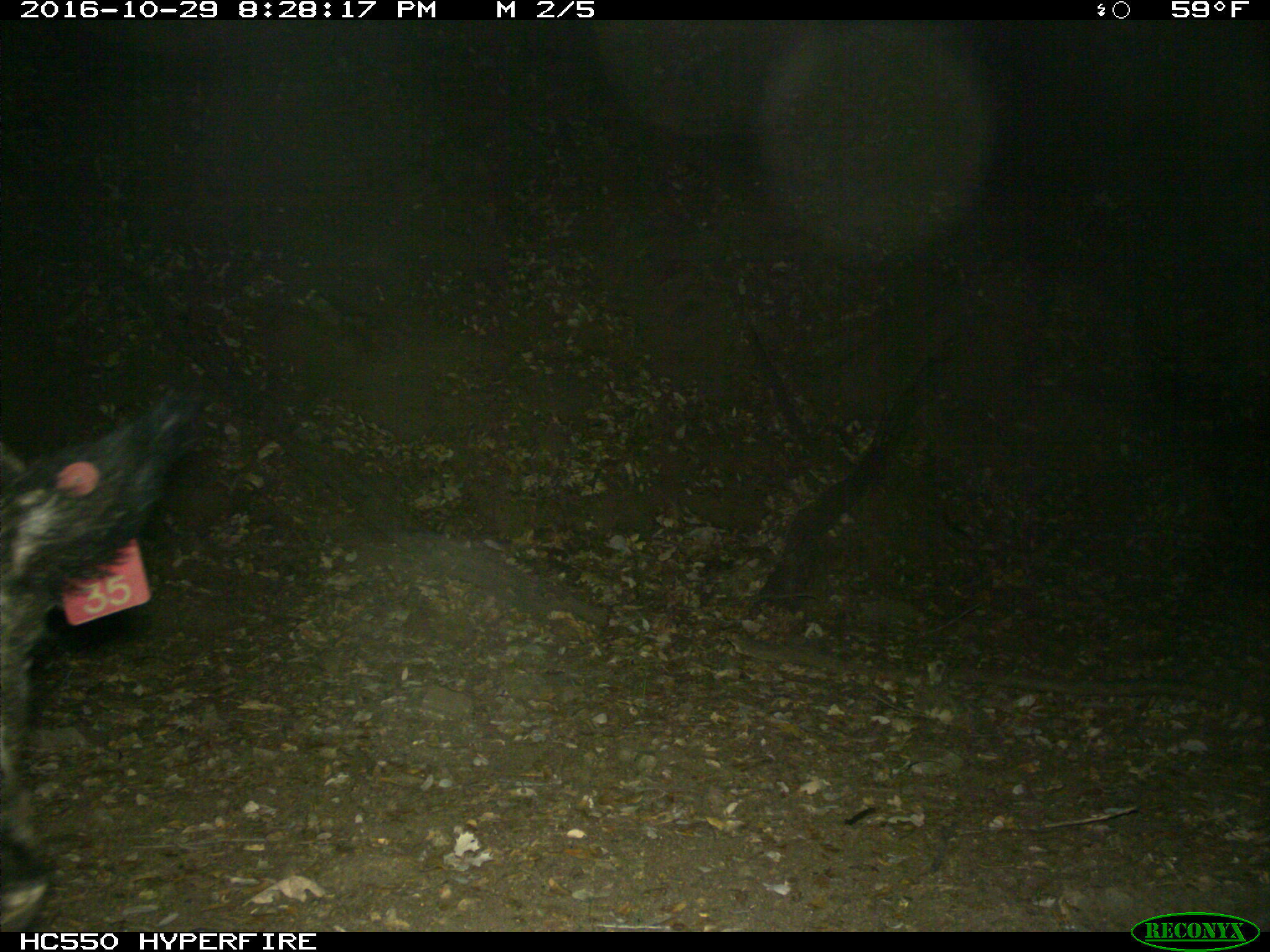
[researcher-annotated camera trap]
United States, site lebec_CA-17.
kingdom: Animalia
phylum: Chordata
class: Mammalia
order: Artiodactyla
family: Suidae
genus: Sus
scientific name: Sus scrofa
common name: wild boar